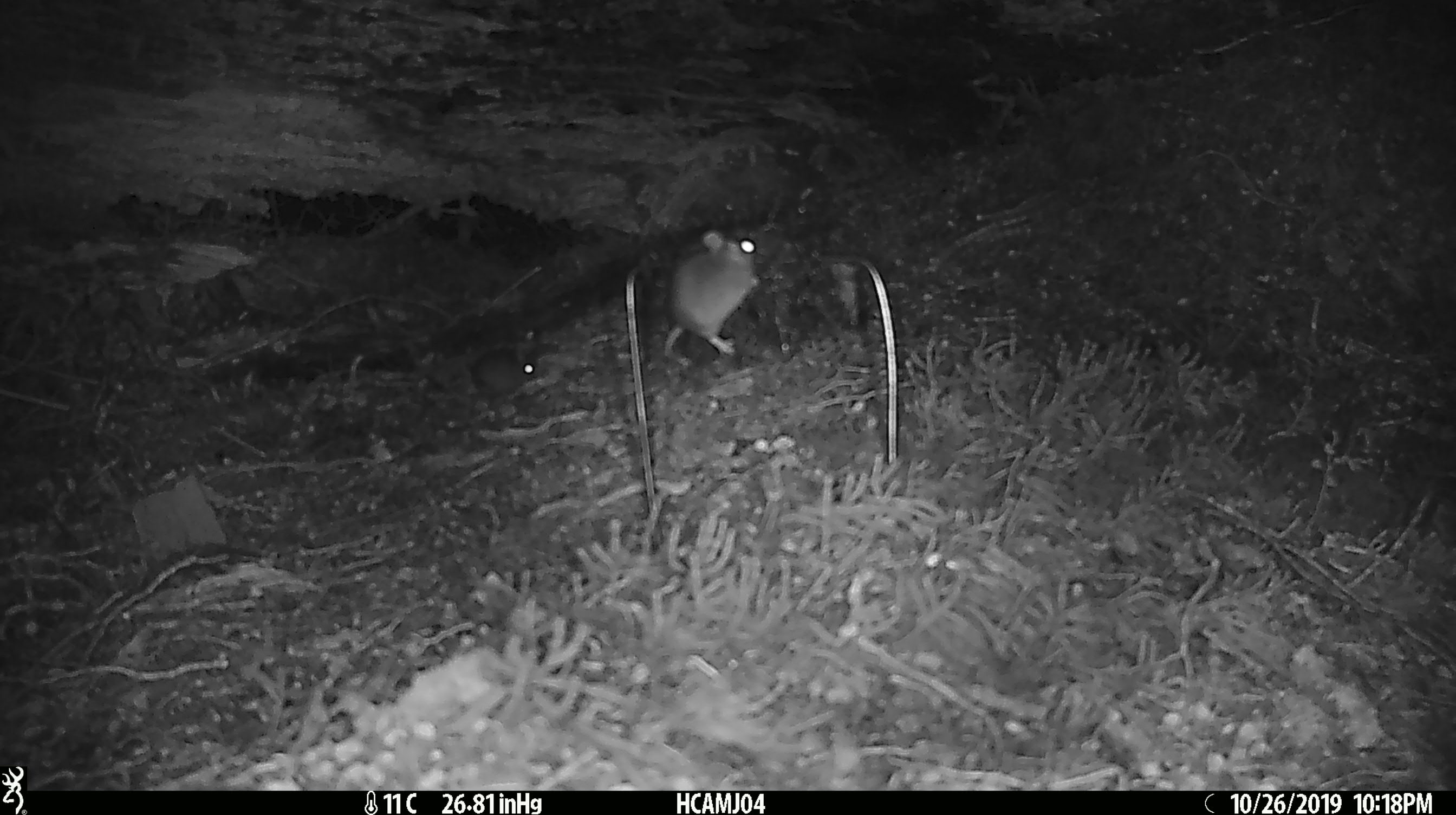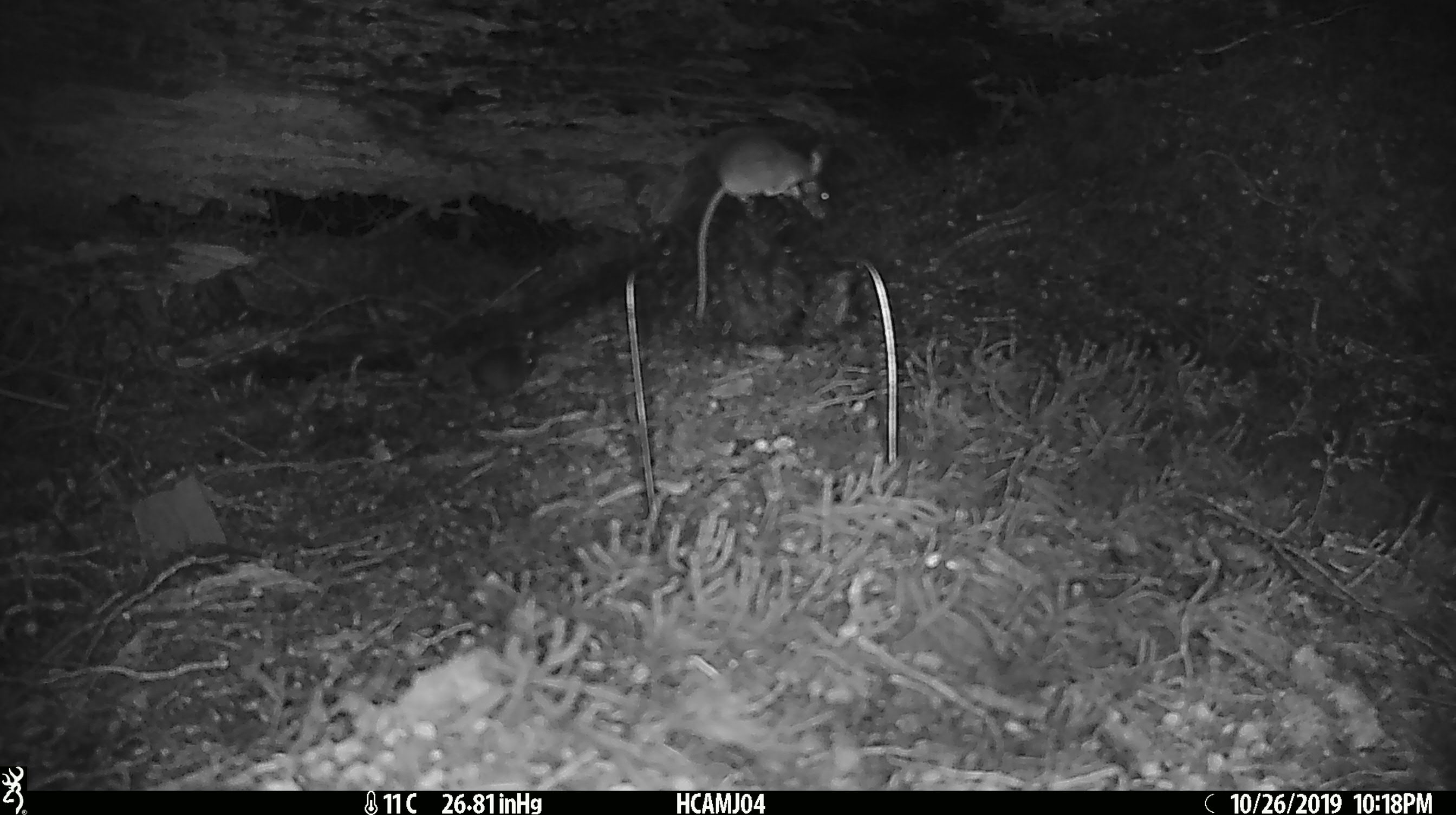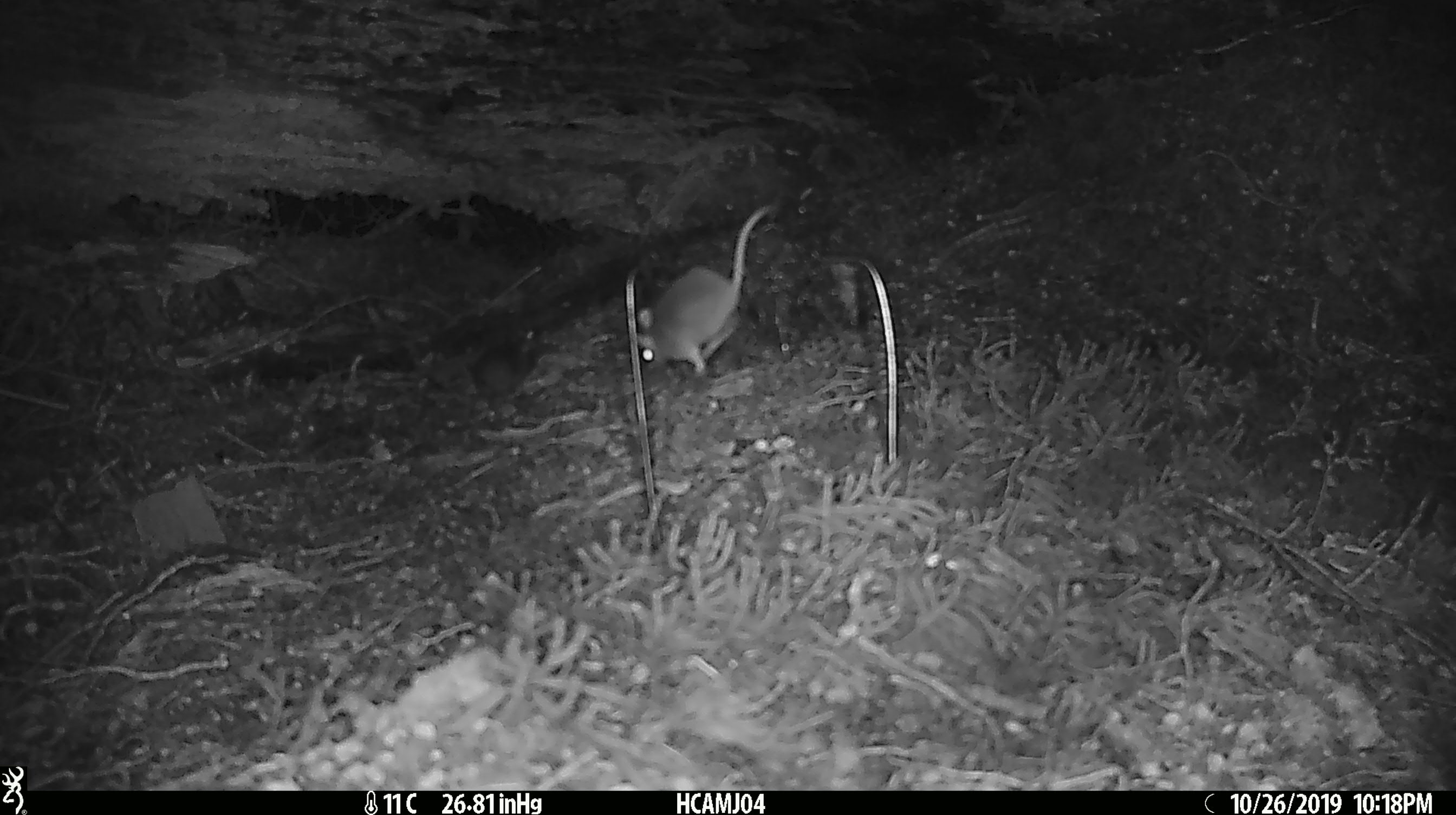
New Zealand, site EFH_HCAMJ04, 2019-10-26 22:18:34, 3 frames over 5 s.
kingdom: Animalia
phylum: Chordata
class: Mammalia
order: Rodentia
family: Muridae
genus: Mus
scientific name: Mus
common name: mouse